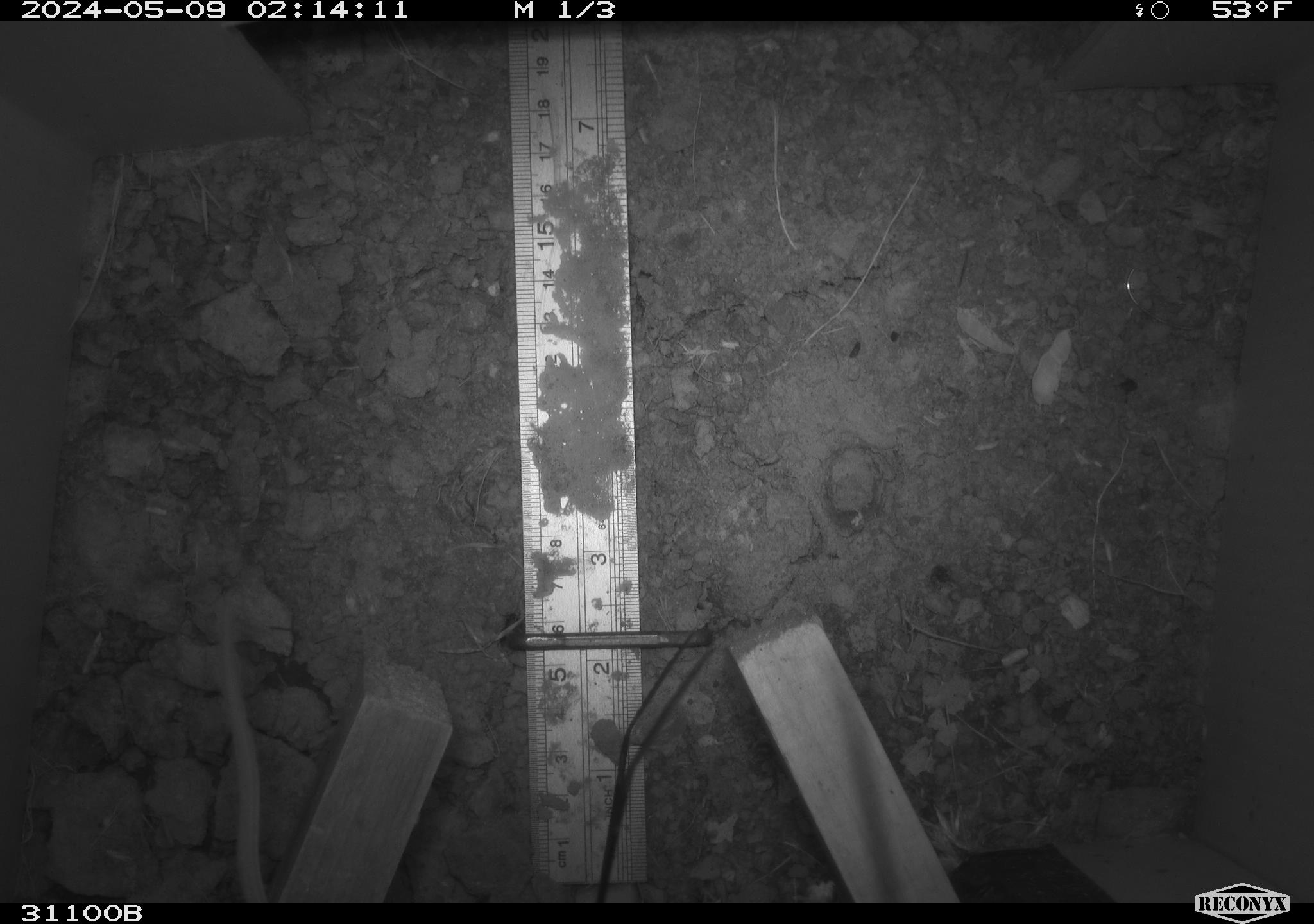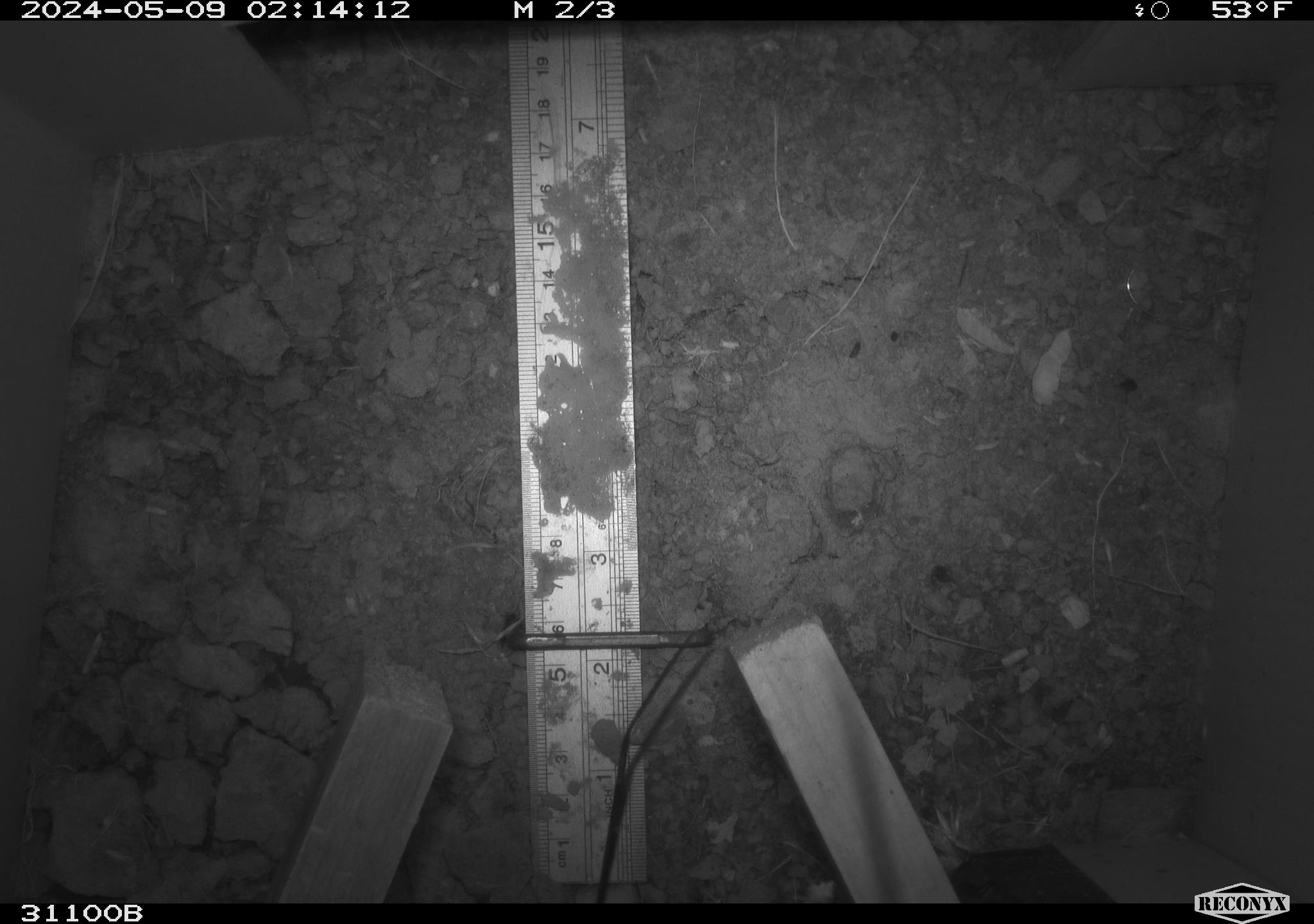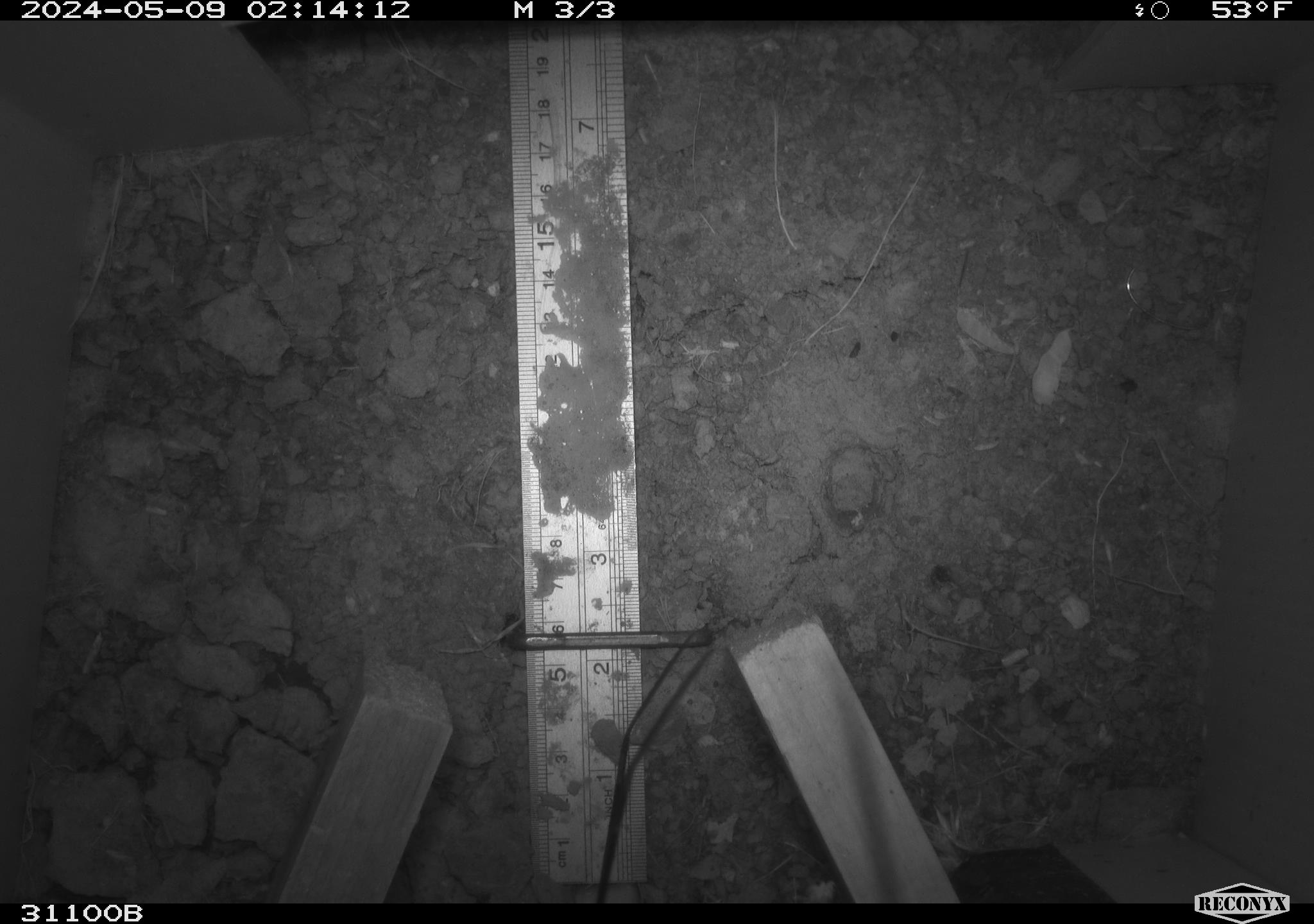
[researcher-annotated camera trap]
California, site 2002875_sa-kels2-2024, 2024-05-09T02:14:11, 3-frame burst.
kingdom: Animalia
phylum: Chordata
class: Mammalia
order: Rodentia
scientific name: Rodentia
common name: rodent